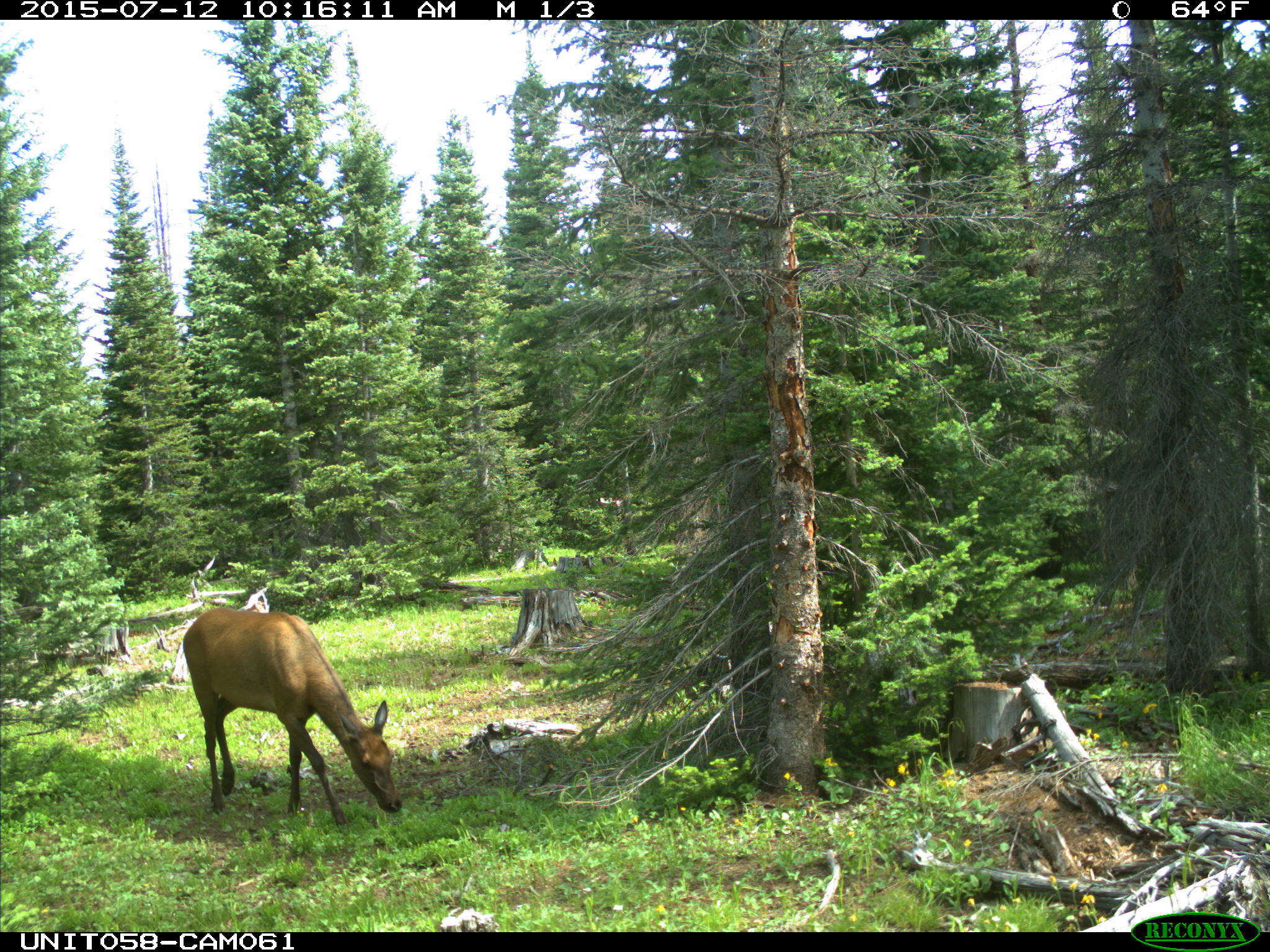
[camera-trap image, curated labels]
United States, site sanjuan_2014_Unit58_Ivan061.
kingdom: Animalia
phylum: Chordata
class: Mammalia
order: Artiodactyla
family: Cervidae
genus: Cervus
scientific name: Cervus elaphus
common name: red deer